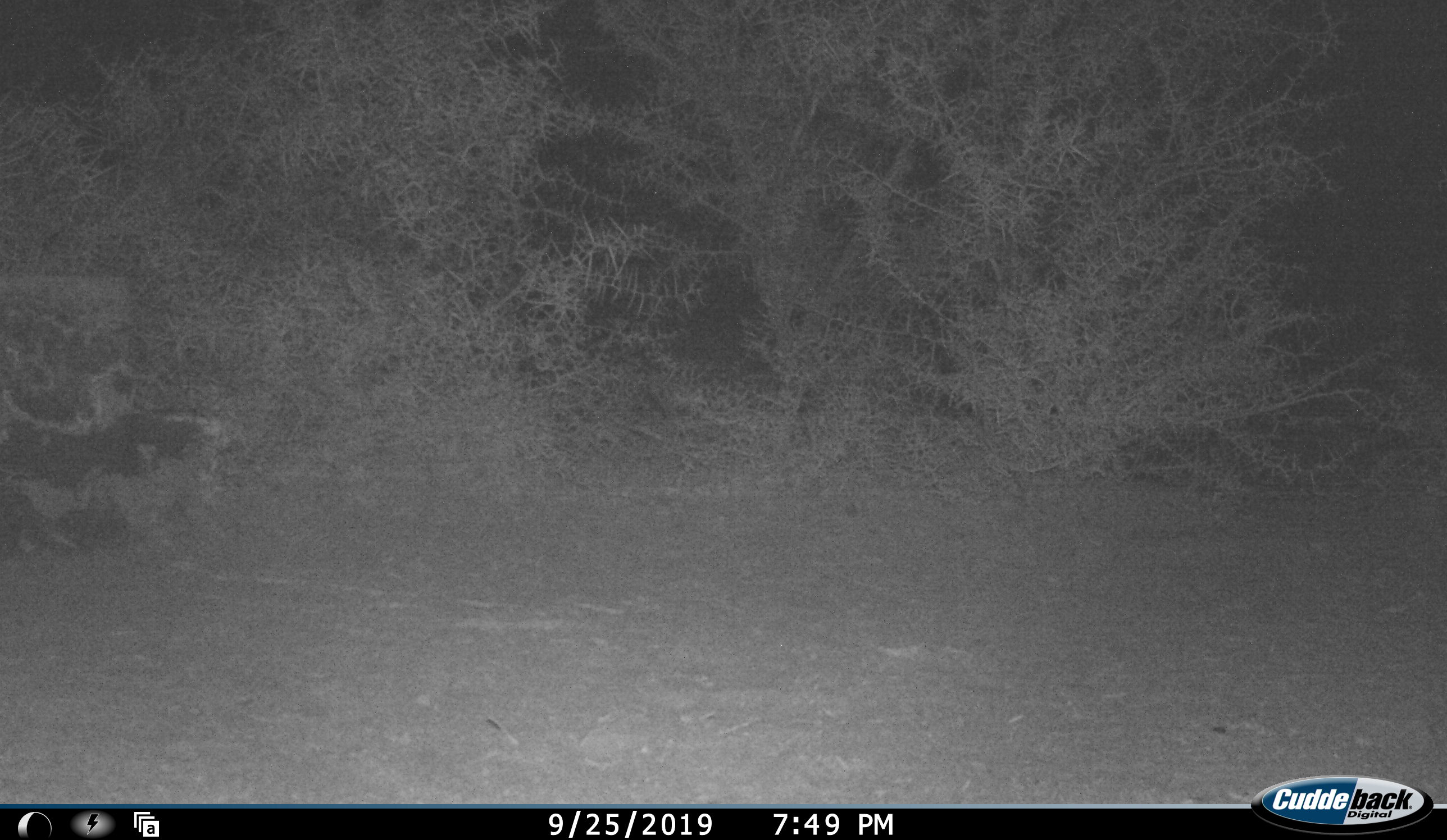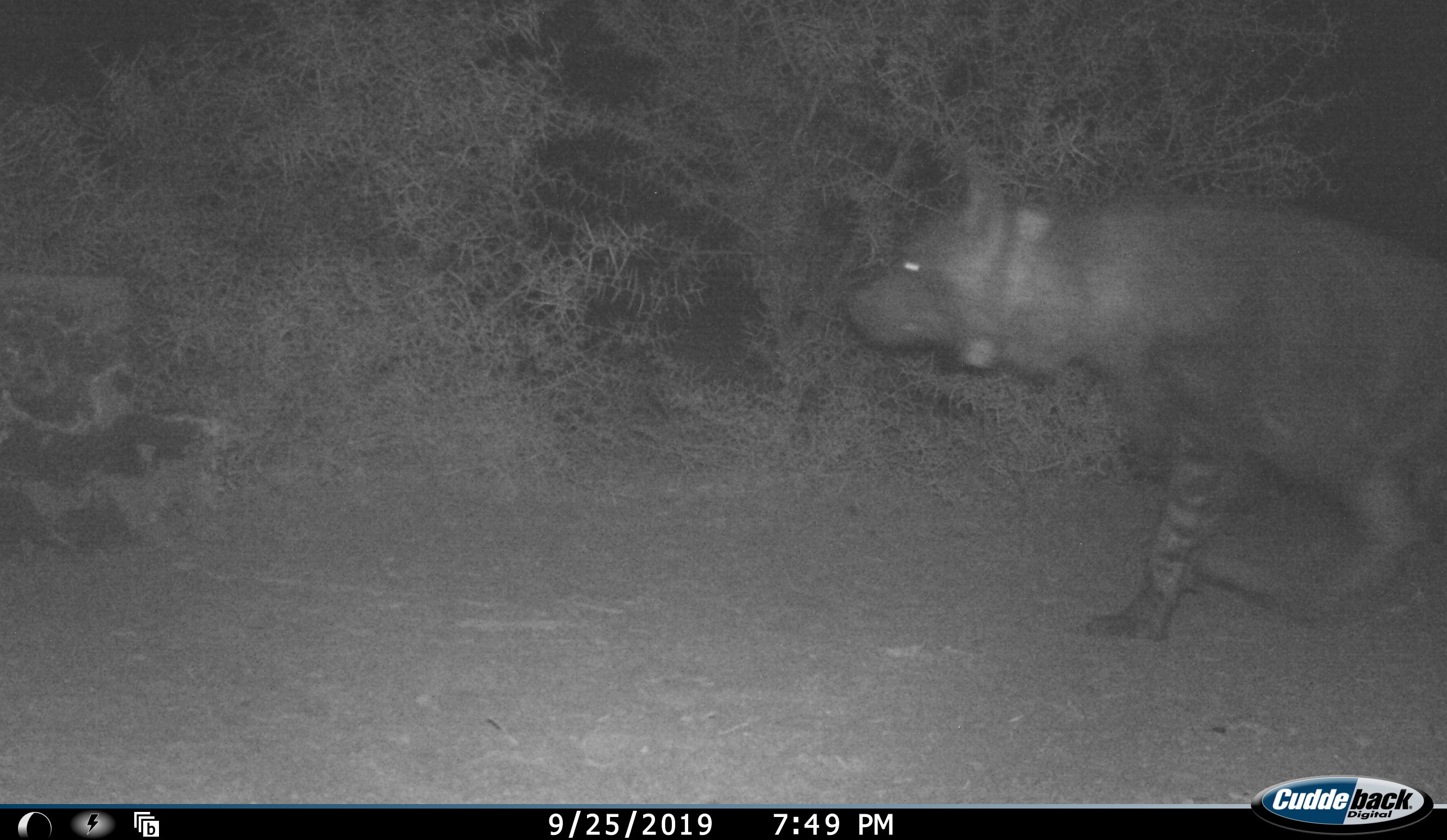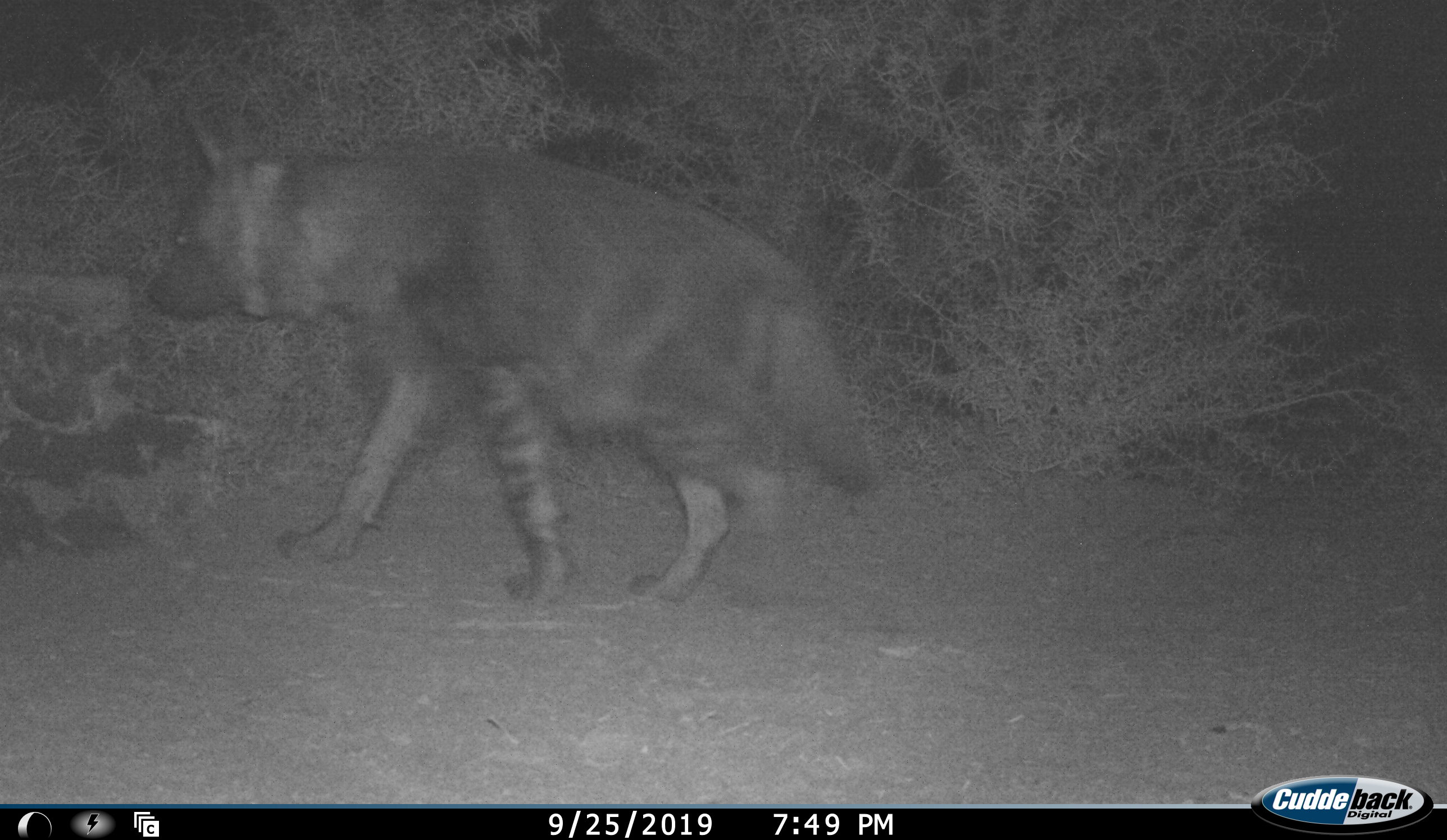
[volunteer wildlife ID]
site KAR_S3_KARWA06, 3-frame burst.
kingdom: Animalia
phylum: Chordata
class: Mammalia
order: Carnivora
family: Hyaenidae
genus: Parahyaena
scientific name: Parahyaena brunnea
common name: brown hyena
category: hyenabrown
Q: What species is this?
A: Hyenabrown (brown hyena) (Parahyaena brunnea).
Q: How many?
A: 1.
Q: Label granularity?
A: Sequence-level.